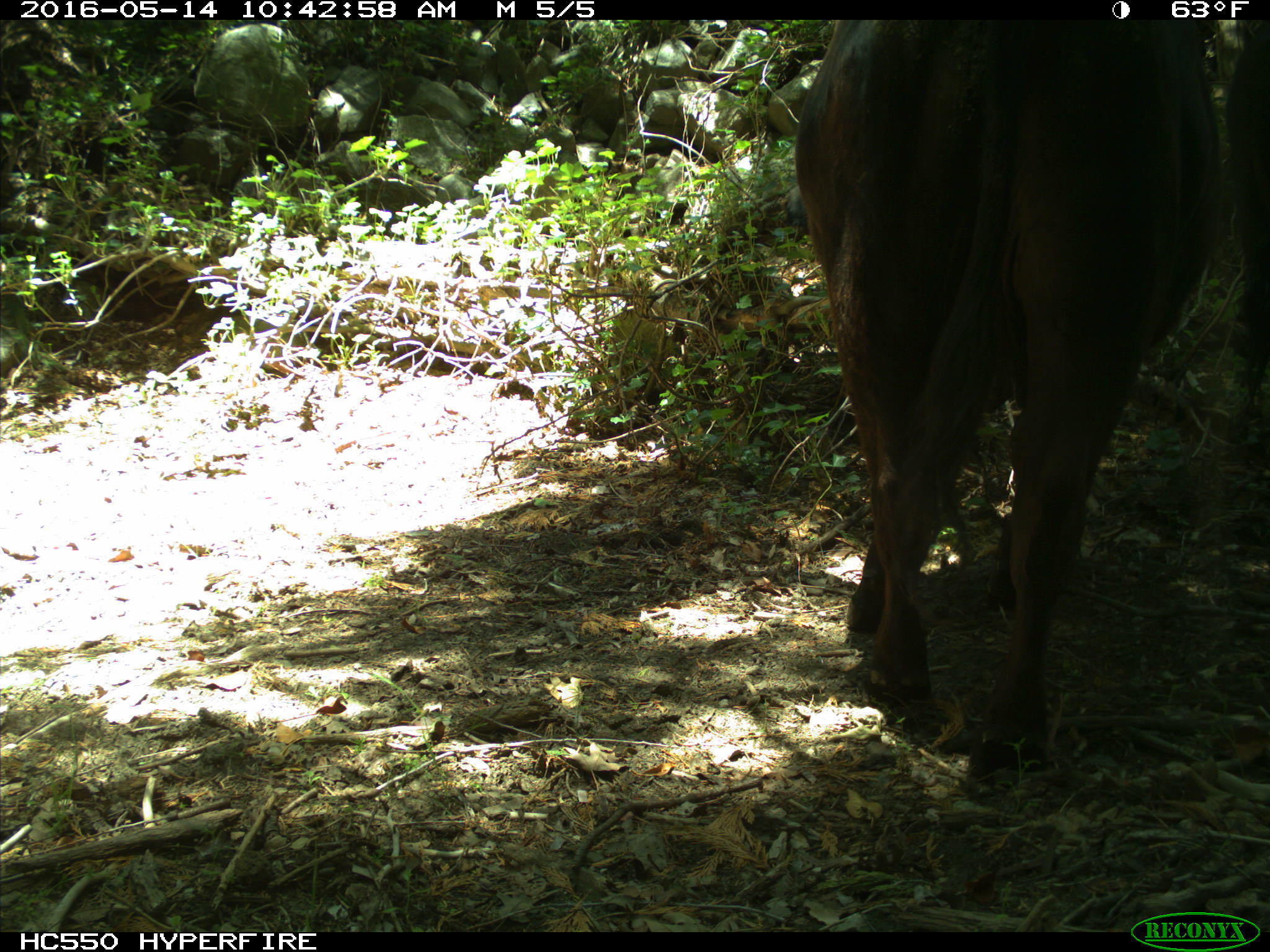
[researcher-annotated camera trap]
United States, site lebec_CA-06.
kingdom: Animalia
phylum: Chordata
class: Mammalia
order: Artiodactyla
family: Bovidae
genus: Bos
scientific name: Bos taurus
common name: domestic cow